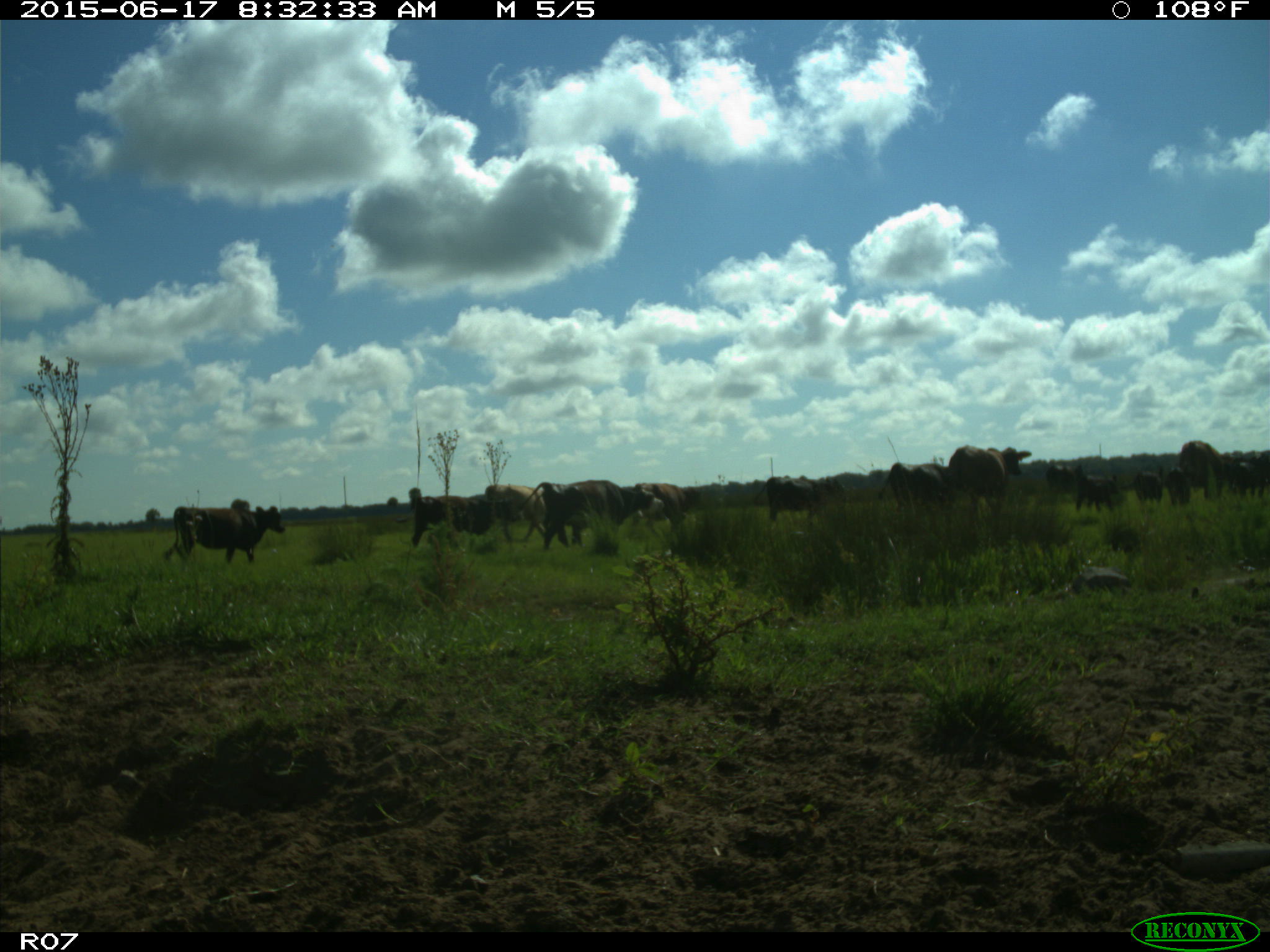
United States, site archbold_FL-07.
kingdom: Animalia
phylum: Chordata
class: Mammalia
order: Artiodactyla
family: Bovidae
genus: Bos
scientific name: Bos taurus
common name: domestic cow